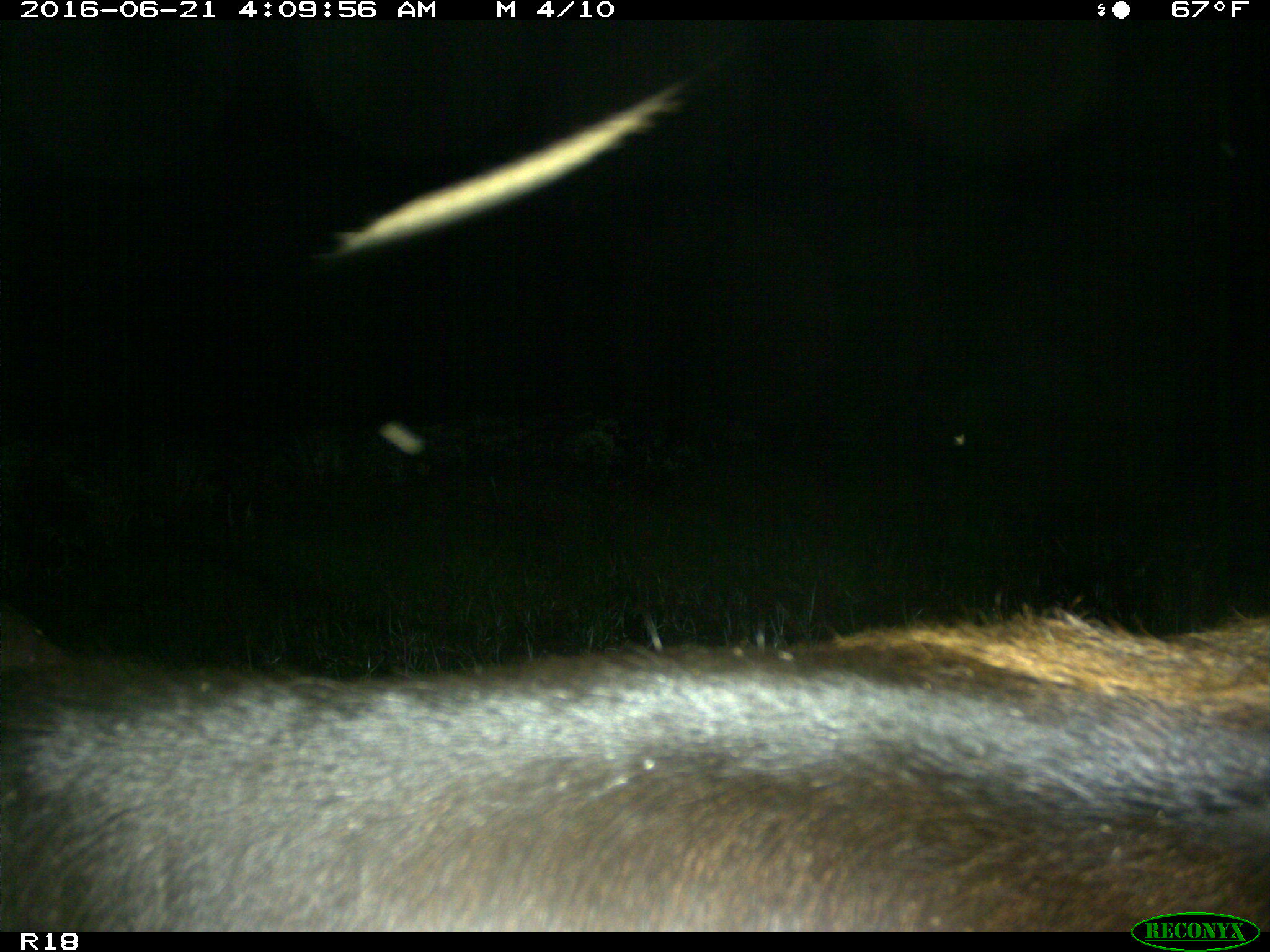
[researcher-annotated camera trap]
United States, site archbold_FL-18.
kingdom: Animalia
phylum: Chordata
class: Mammalia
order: Artiodactyla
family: Bovidae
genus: Bos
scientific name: Bos taurus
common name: domestic cow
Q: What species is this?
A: Bos taurus (domestic cow).